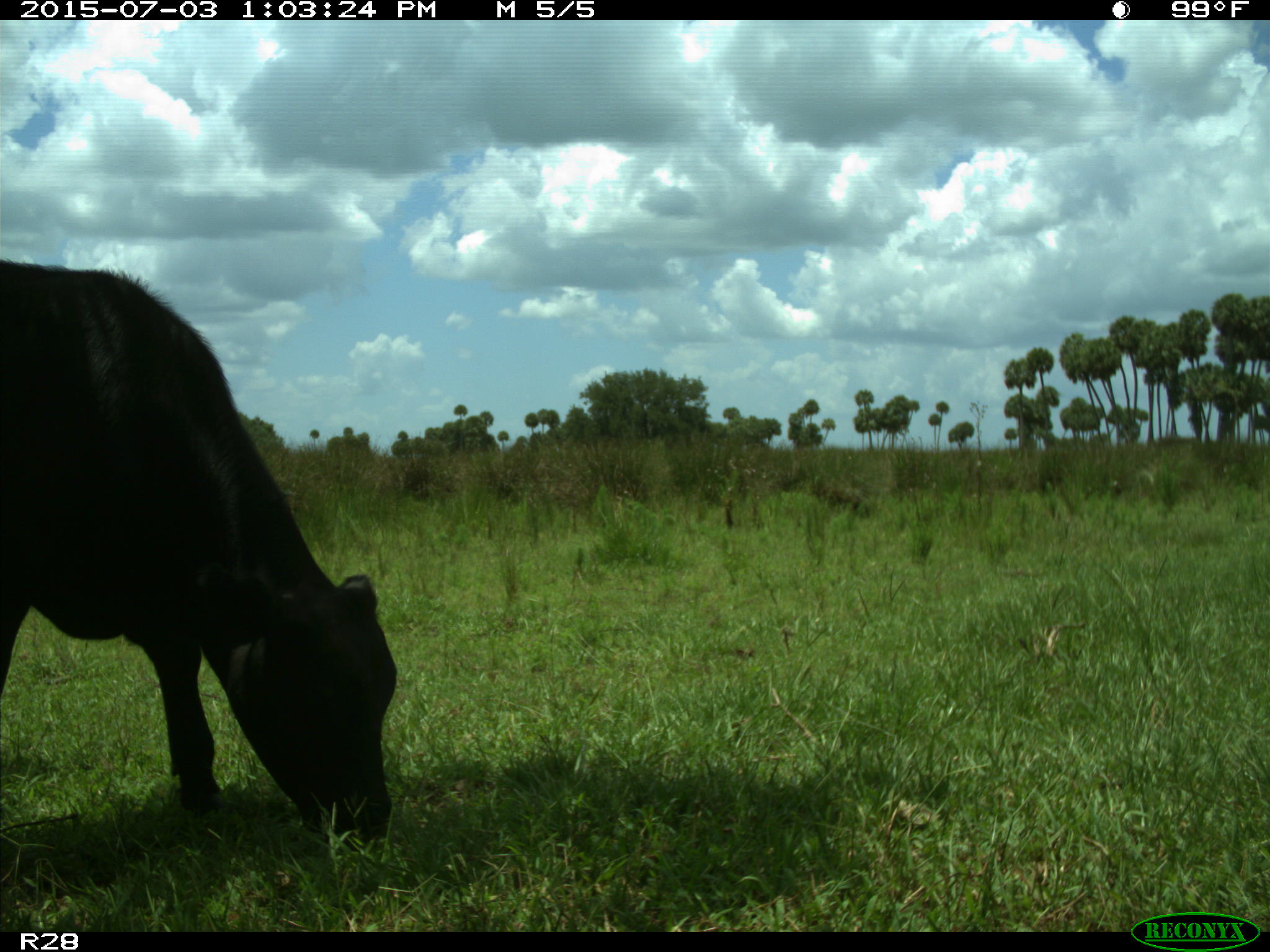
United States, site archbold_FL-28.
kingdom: Animalia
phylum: Chordata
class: Mammalia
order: Artiodactyla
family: Bovidae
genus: Bos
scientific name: Bos taurus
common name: domestic cow